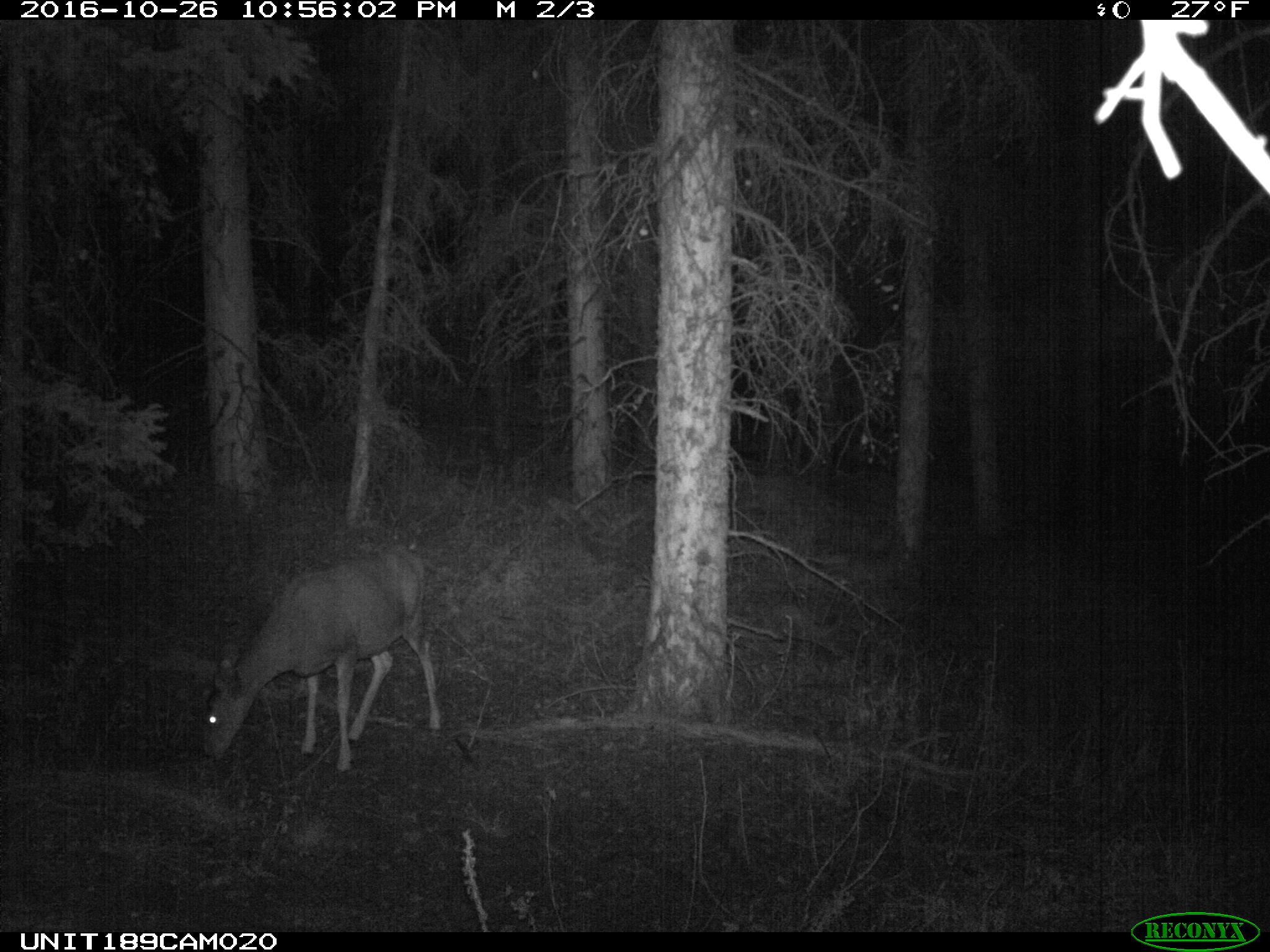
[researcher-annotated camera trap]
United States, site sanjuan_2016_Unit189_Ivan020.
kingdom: Animalia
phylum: Chordata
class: Mammalia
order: Artiodactyla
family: Cervidae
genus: Odocoileus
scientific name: Odocoileus hemionus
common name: mule deer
Odocoileus hemionus (mule deer).